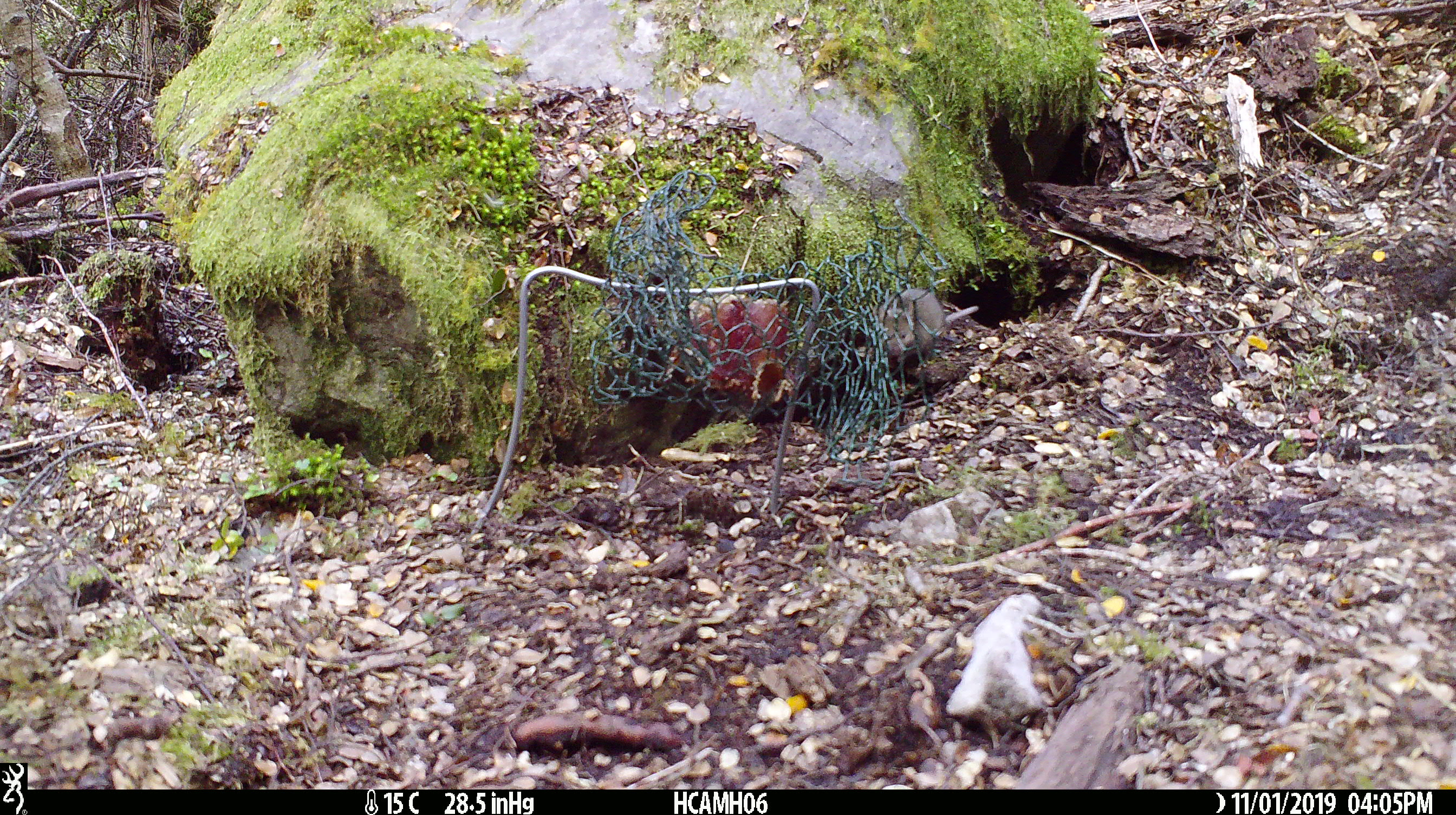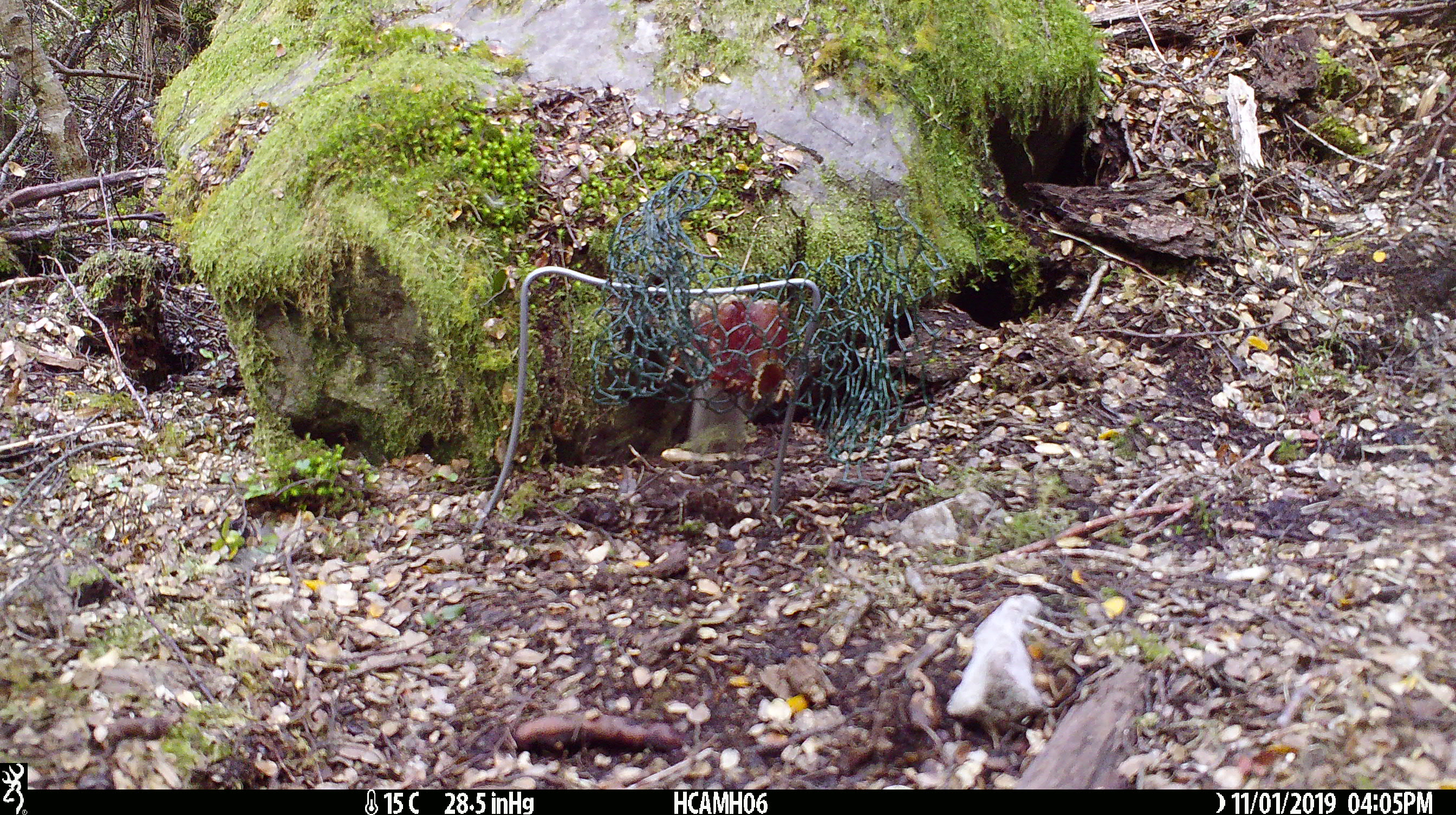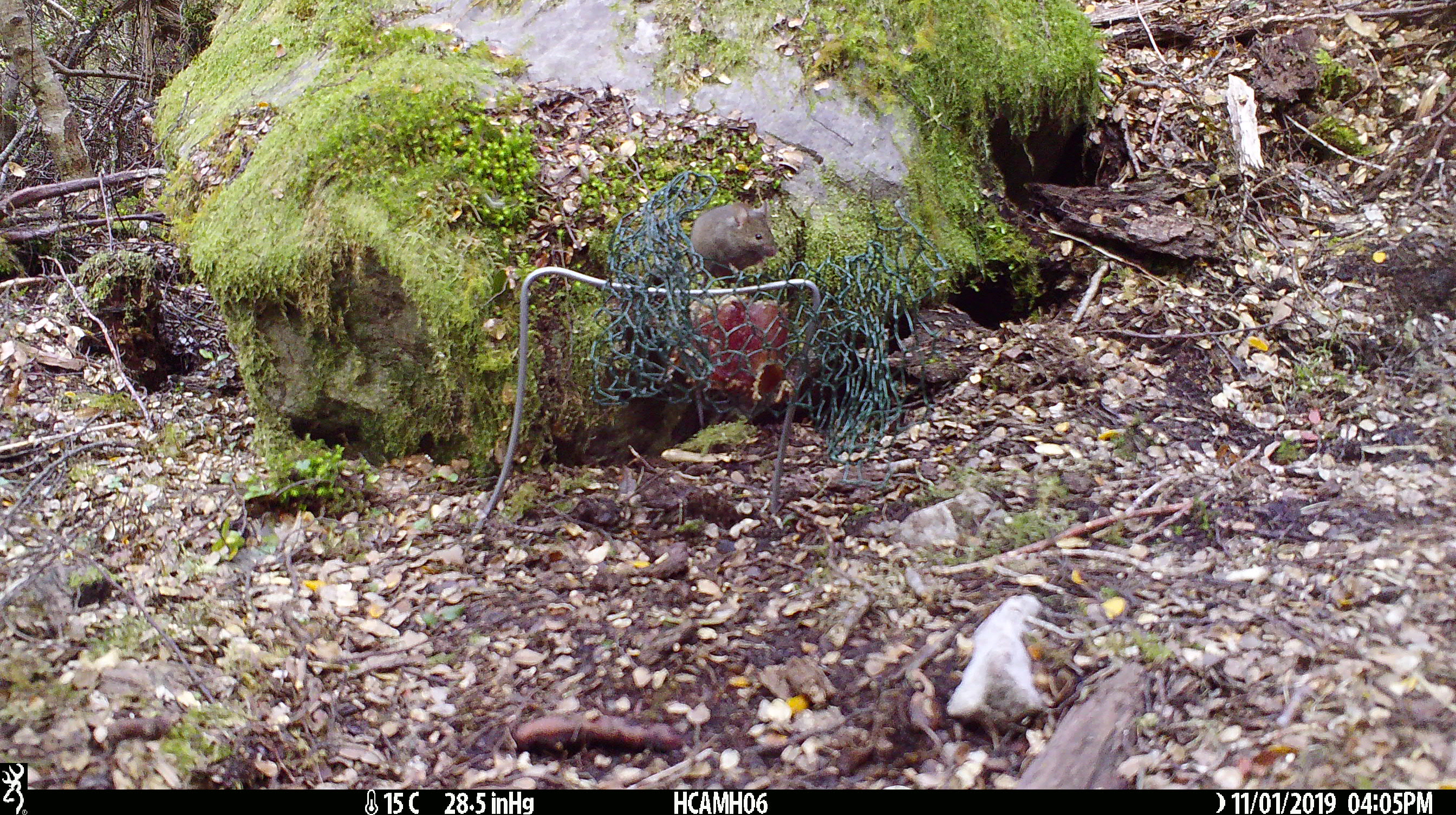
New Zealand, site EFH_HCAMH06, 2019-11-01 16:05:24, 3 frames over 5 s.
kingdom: Animalia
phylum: Chordata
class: Mammalia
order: Rodentia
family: Muridae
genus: Mus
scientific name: Mus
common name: mouse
Mouse (Mus).